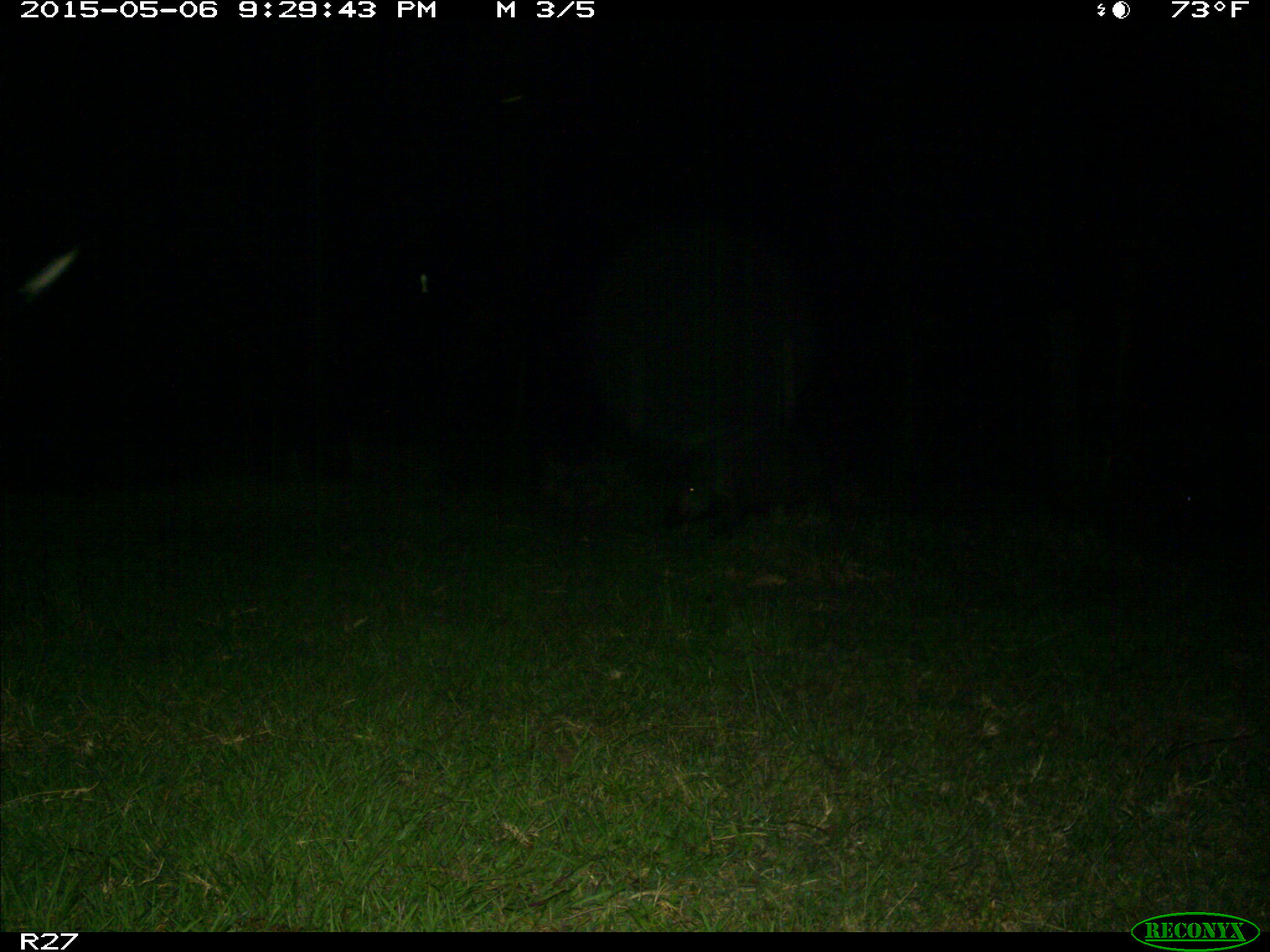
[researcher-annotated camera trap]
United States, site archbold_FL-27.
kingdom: Animalia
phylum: Chordata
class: Mammalia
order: Artiodactyla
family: Suidae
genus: Sus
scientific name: Sus scrofa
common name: wild boar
Sus scrofa (wild boar).